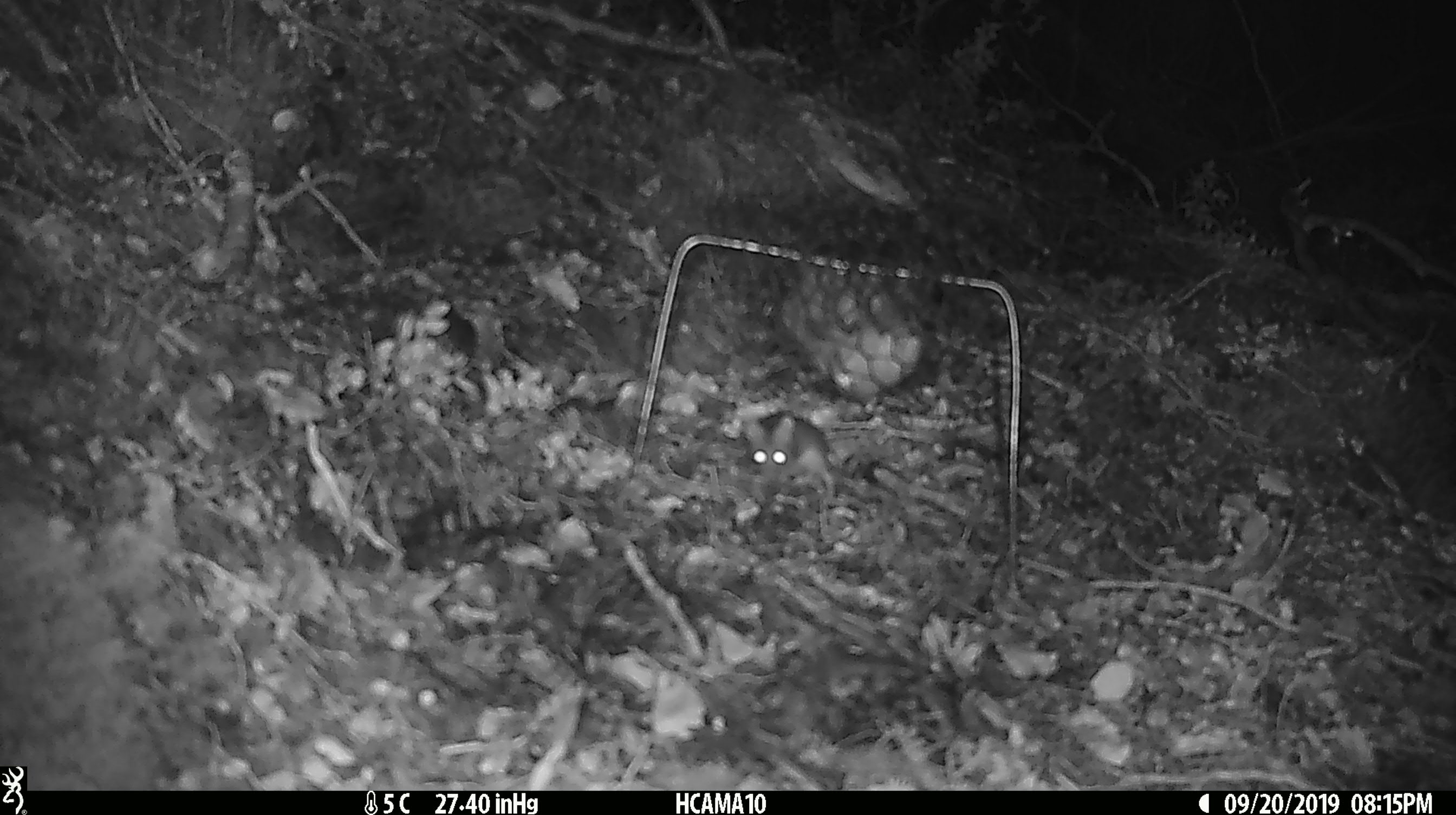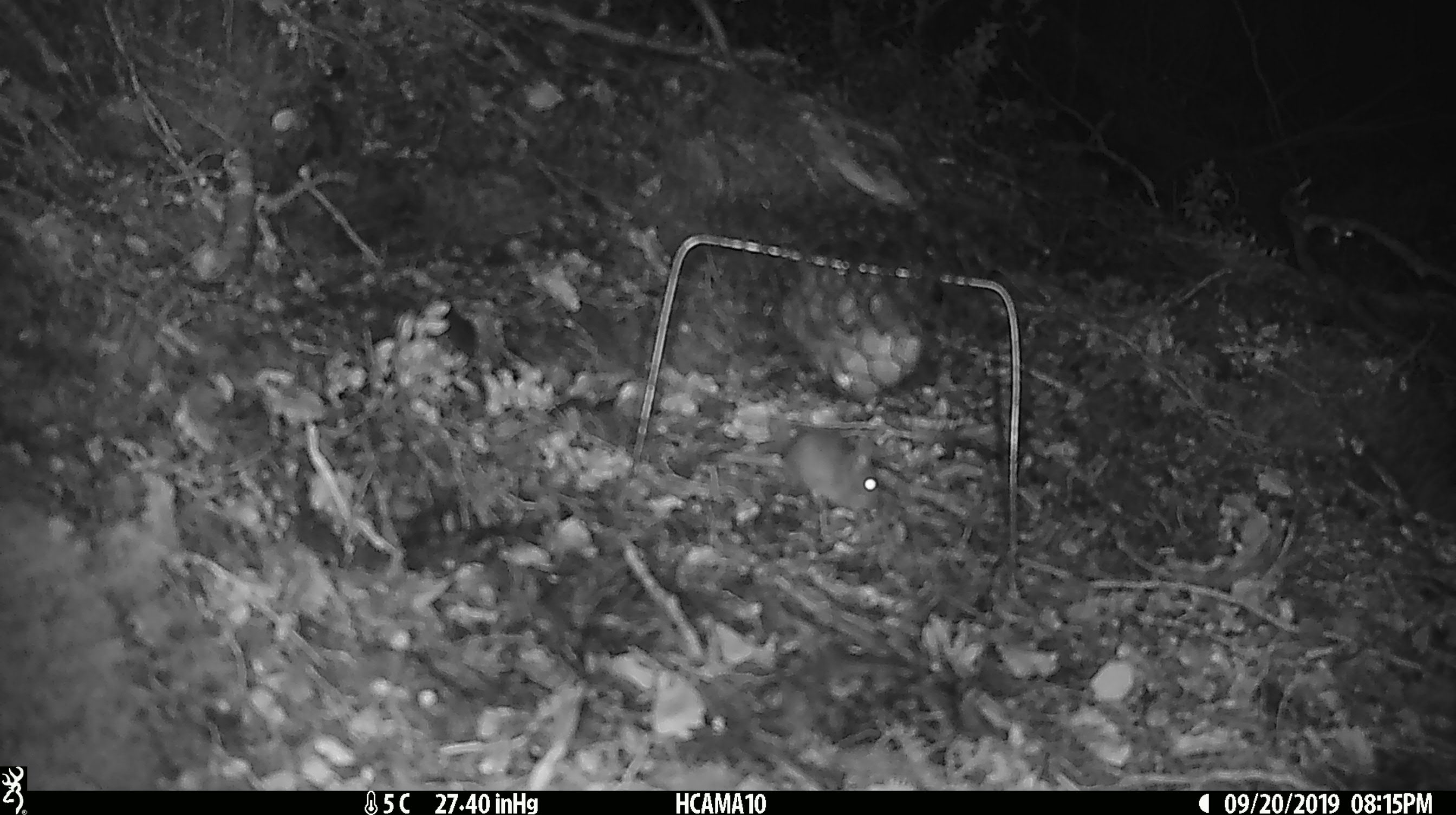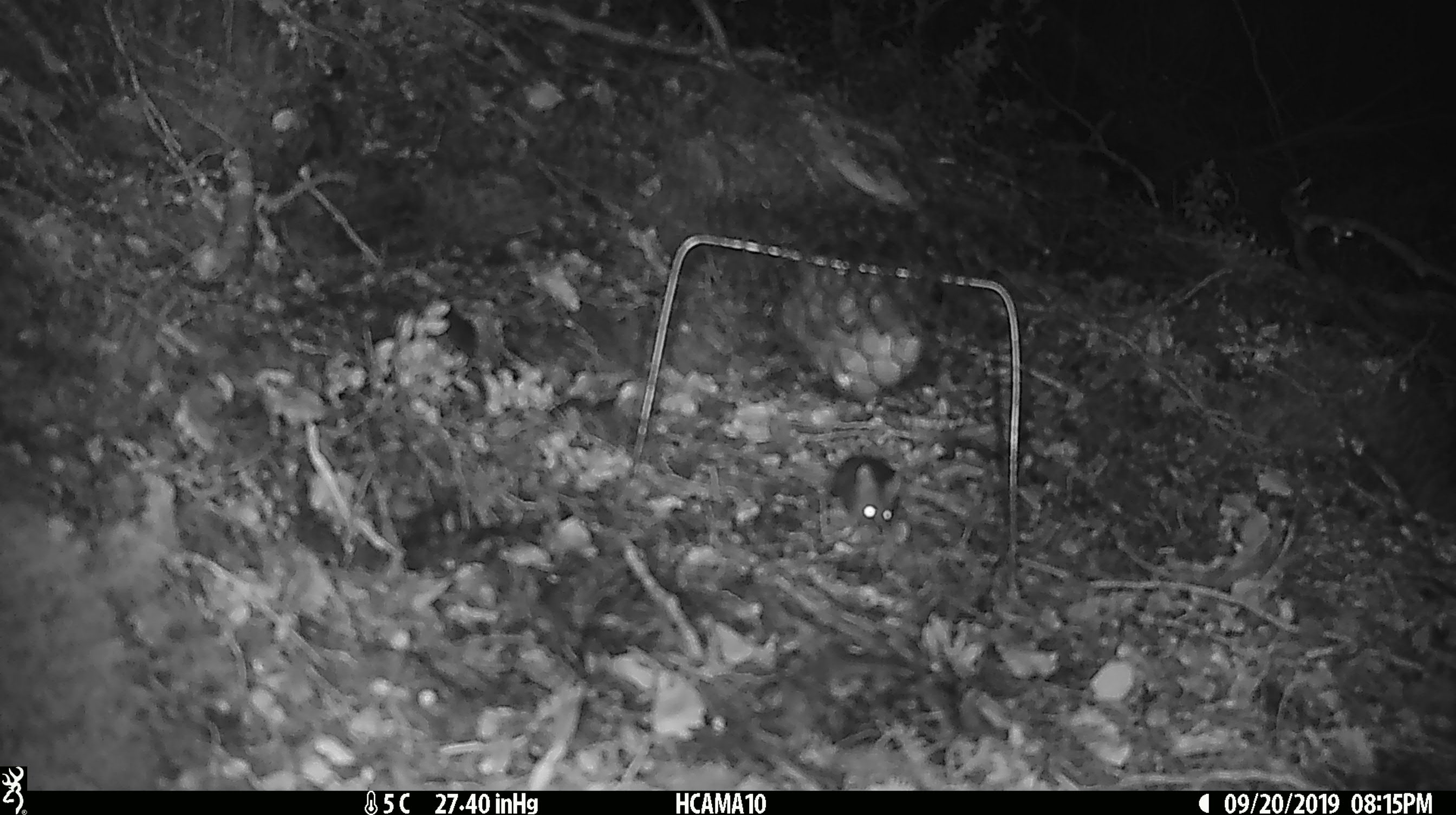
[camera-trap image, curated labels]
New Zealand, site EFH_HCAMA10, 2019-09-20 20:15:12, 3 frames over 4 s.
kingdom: Animalia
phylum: Chordata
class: Mammalia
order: Rodentia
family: Muridae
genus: Mus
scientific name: Mus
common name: mouse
Mouse (Mus).